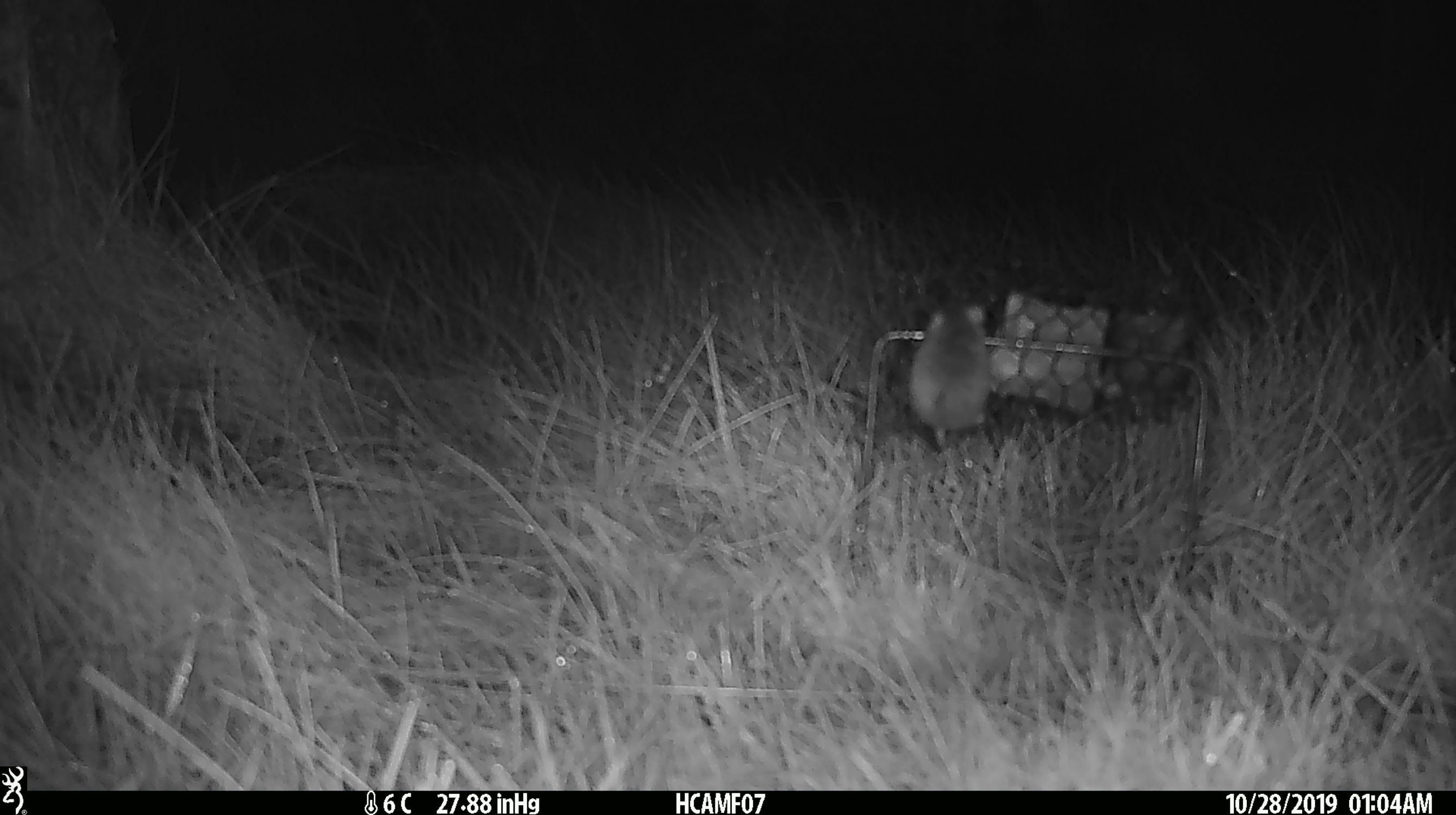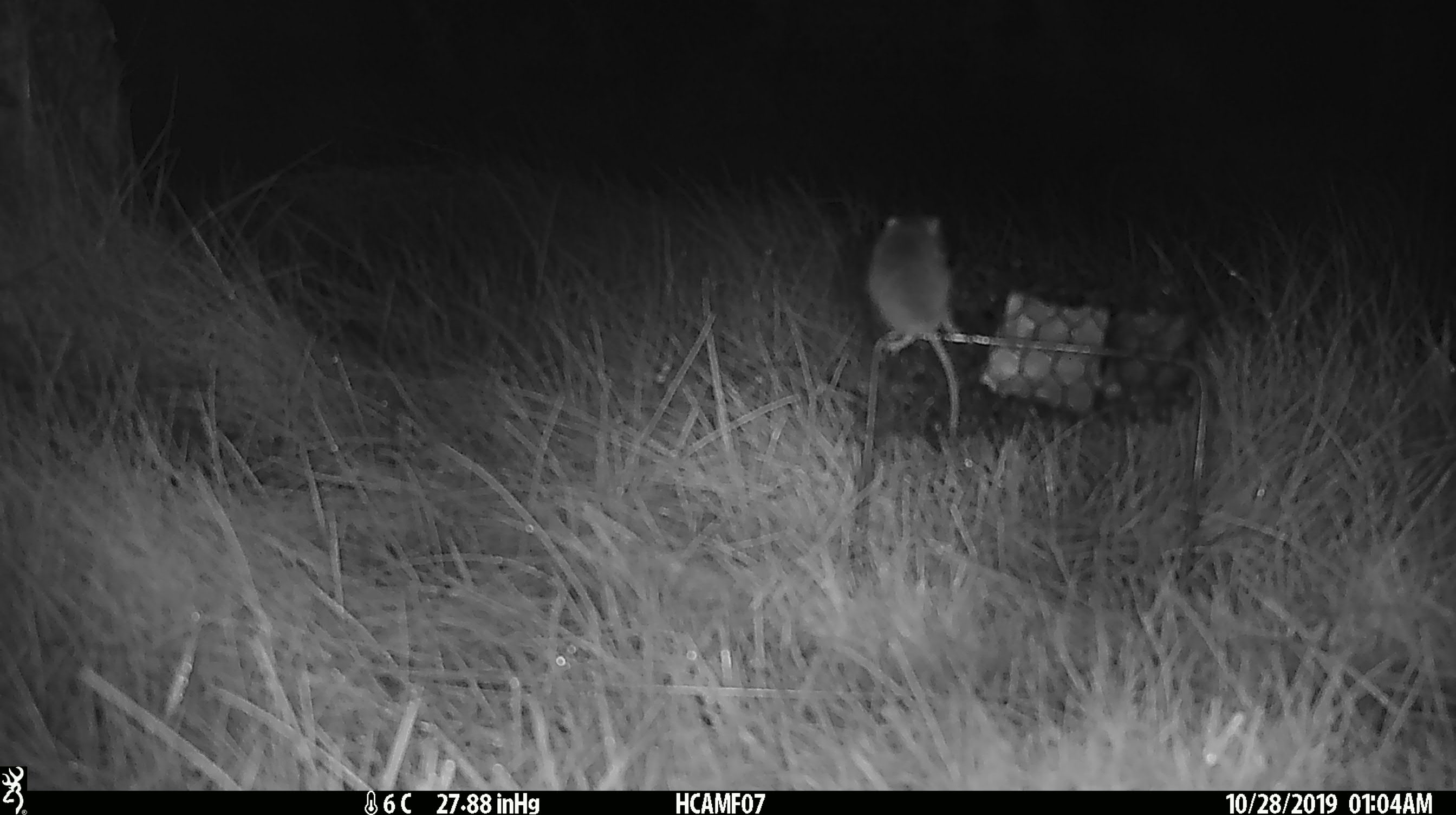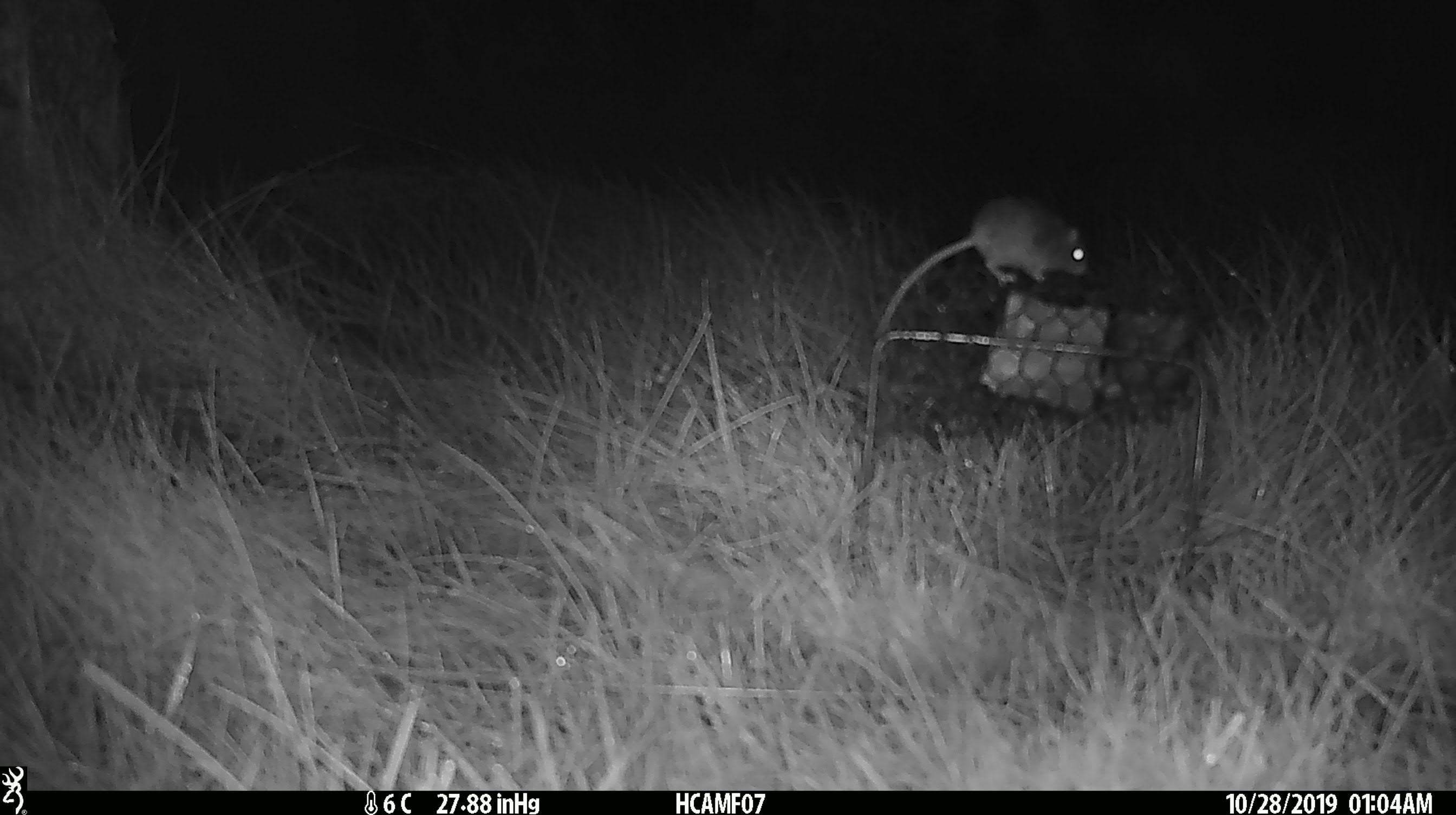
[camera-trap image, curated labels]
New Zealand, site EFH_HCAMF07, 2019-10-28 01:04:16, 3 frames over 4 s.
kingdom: Animalia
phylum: Chordata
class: Mammalia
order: Rodentia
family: Muridae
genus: Mus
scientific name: Mus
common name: mouse